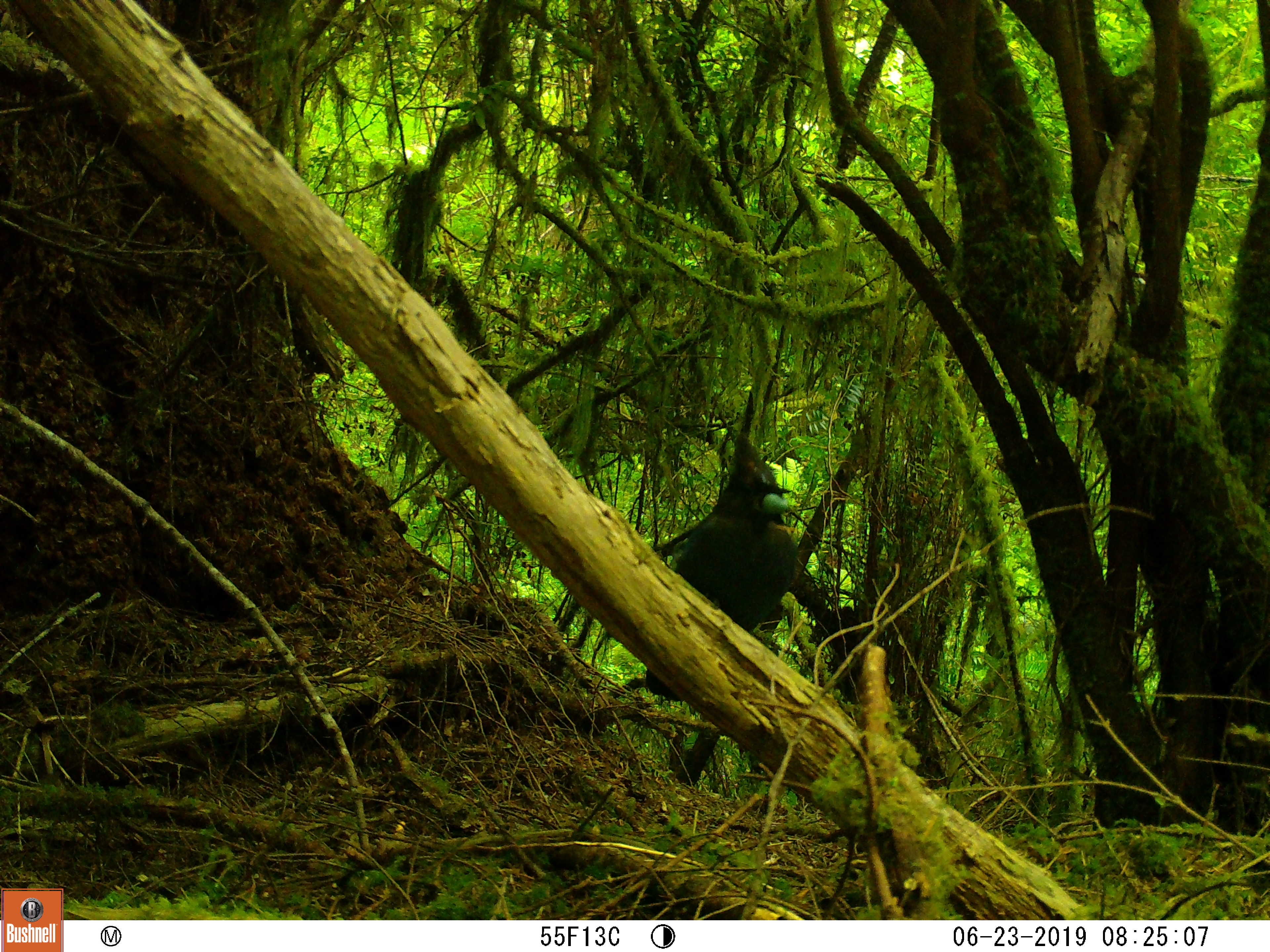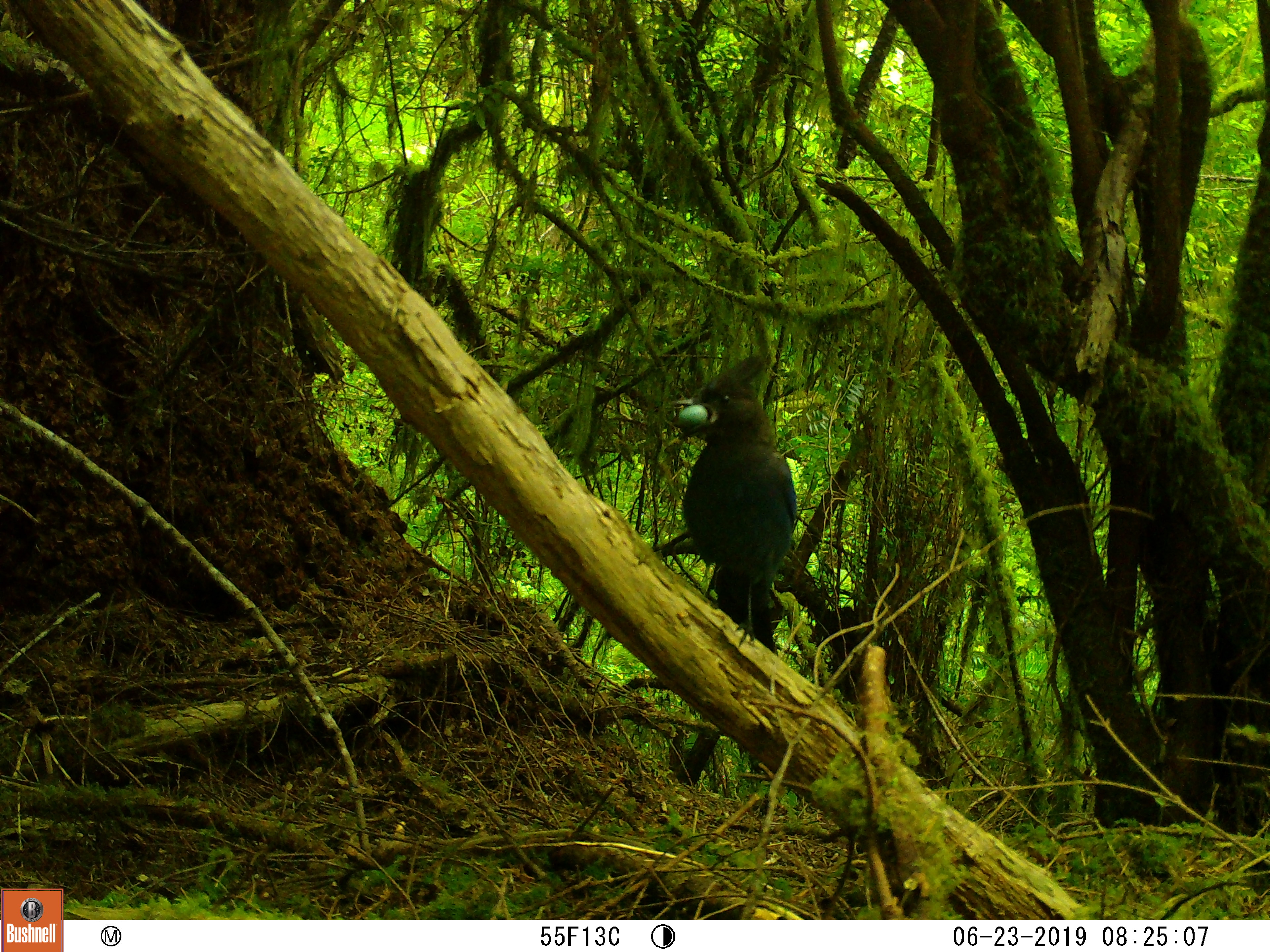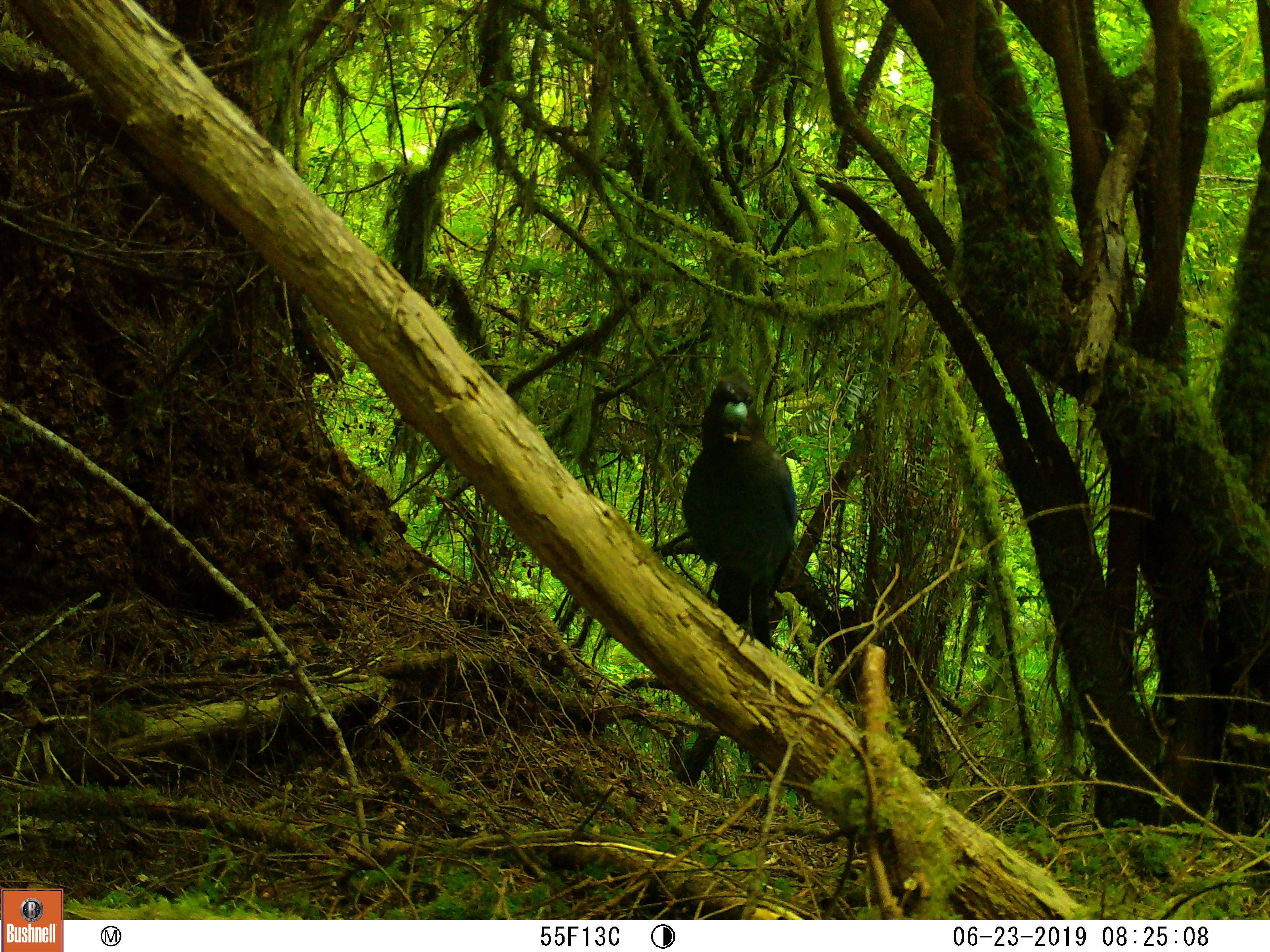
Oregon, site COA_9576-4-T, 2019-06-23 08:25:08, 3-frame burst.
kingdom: Animalia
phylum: Chordata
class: Aves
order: Passeriformes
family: Corvidae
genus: Cyanocitta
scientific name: Cyanocitta stelleri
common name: steller's jay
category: stellers jay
Stellers jay (steller's jay) (Cyanocitta stelleri).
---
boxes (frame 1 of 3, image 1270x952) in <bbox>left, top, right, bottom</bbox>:
stellers jay: <bbox>674, 437, 802, 636</bbox>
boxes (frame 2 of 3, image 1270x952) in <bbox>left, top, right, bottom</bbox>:
stellers jay: <bbox>669, 351, 801, 655</bbox>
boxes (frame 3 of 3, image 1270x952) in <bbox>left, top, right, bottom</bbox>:
stellers jay: <bbox>674, 359, 798, 656</bbox>